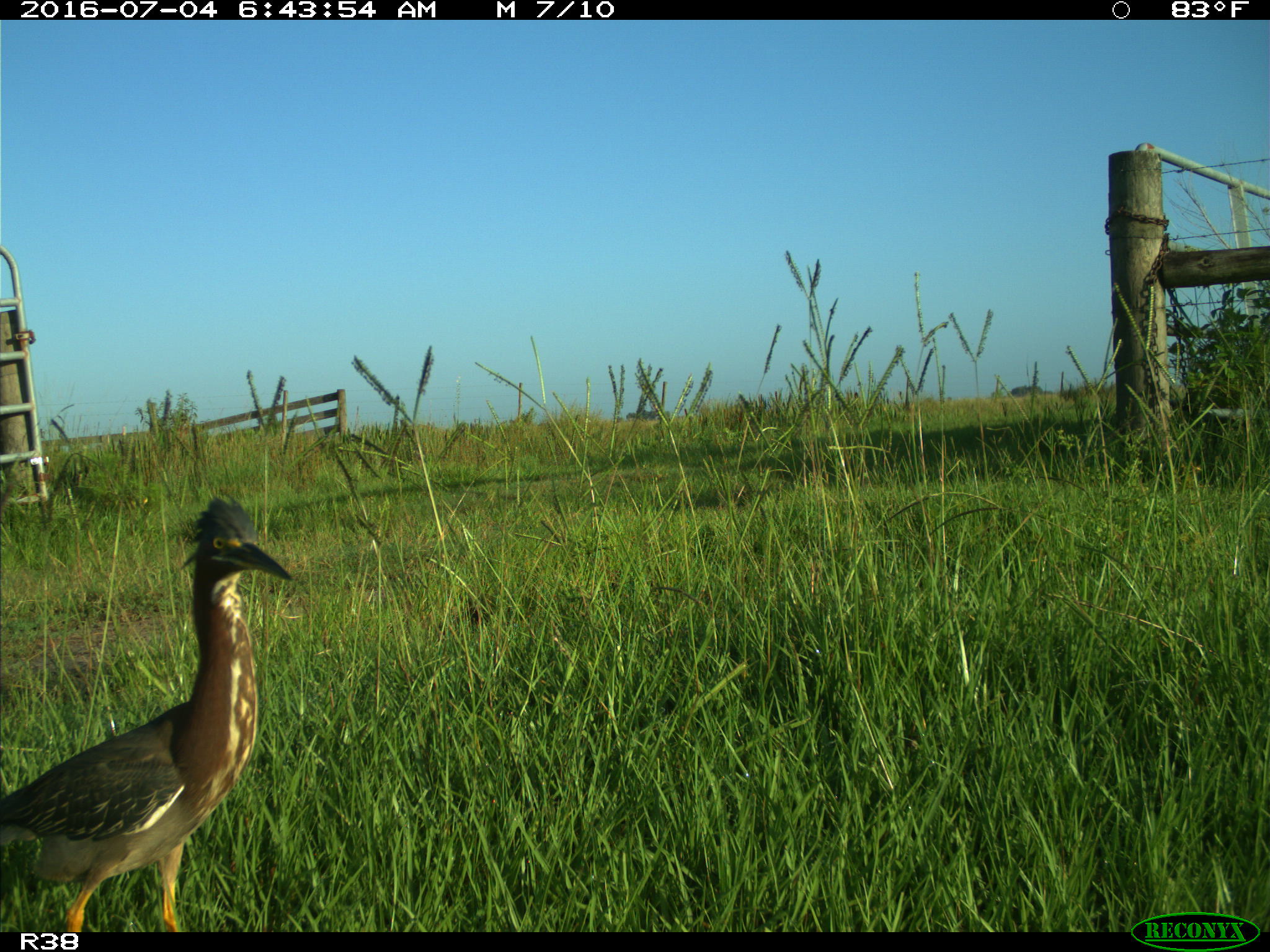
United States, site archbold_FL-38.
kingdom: Animalia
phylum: Chordata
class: Aves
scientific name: Aves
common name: birds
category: unidentified bird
Unidentified bird (birds) (Aves).